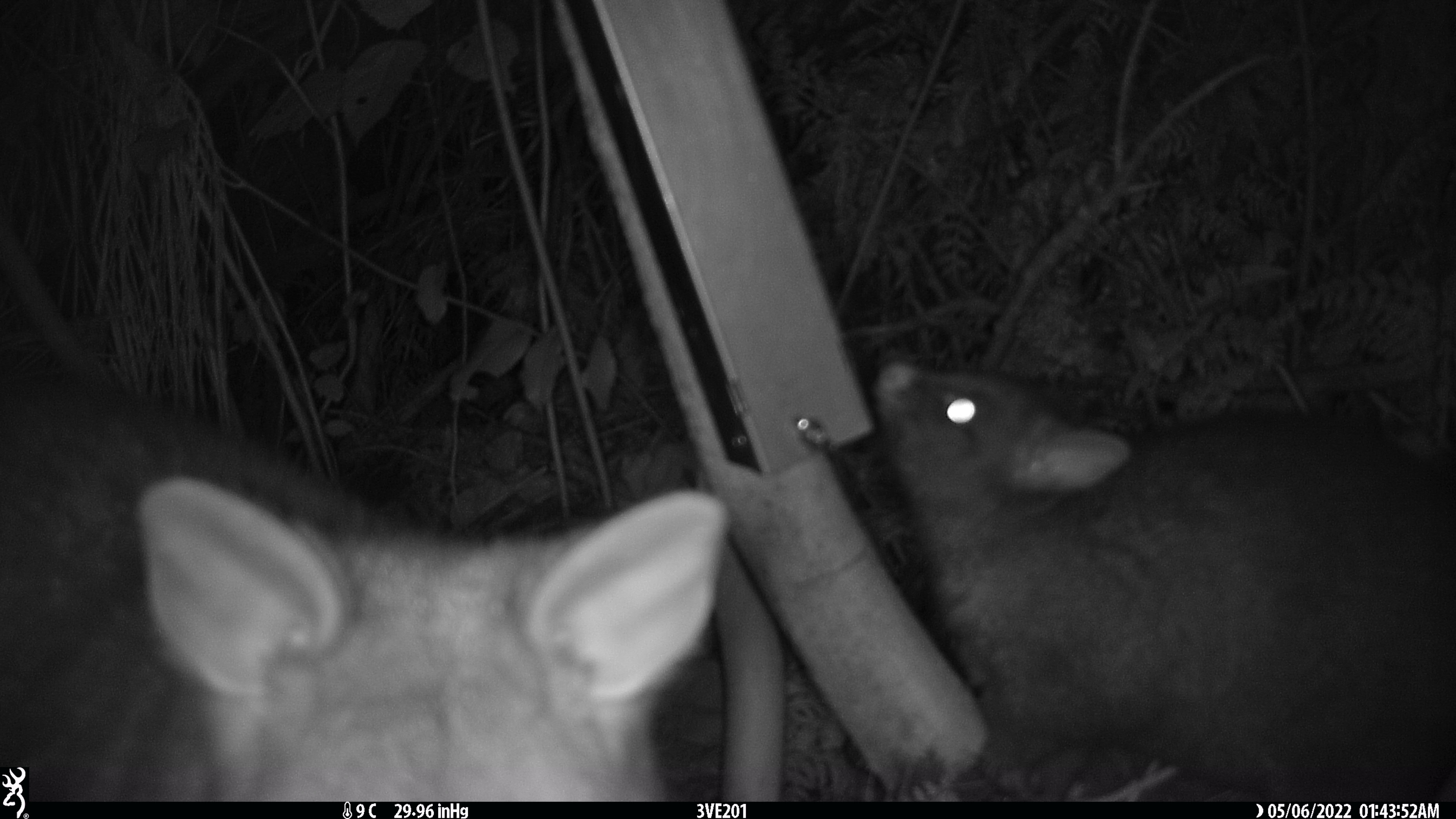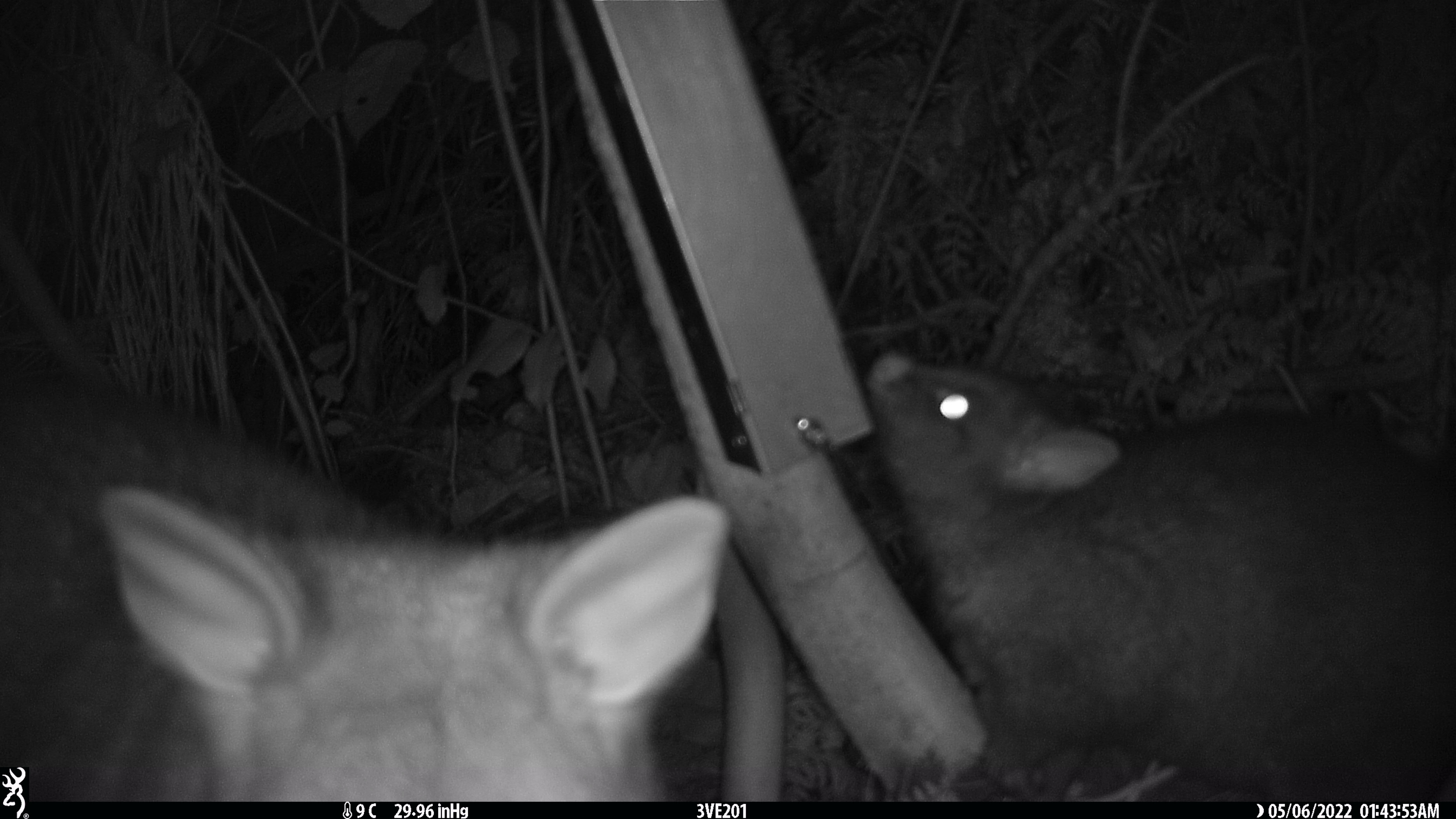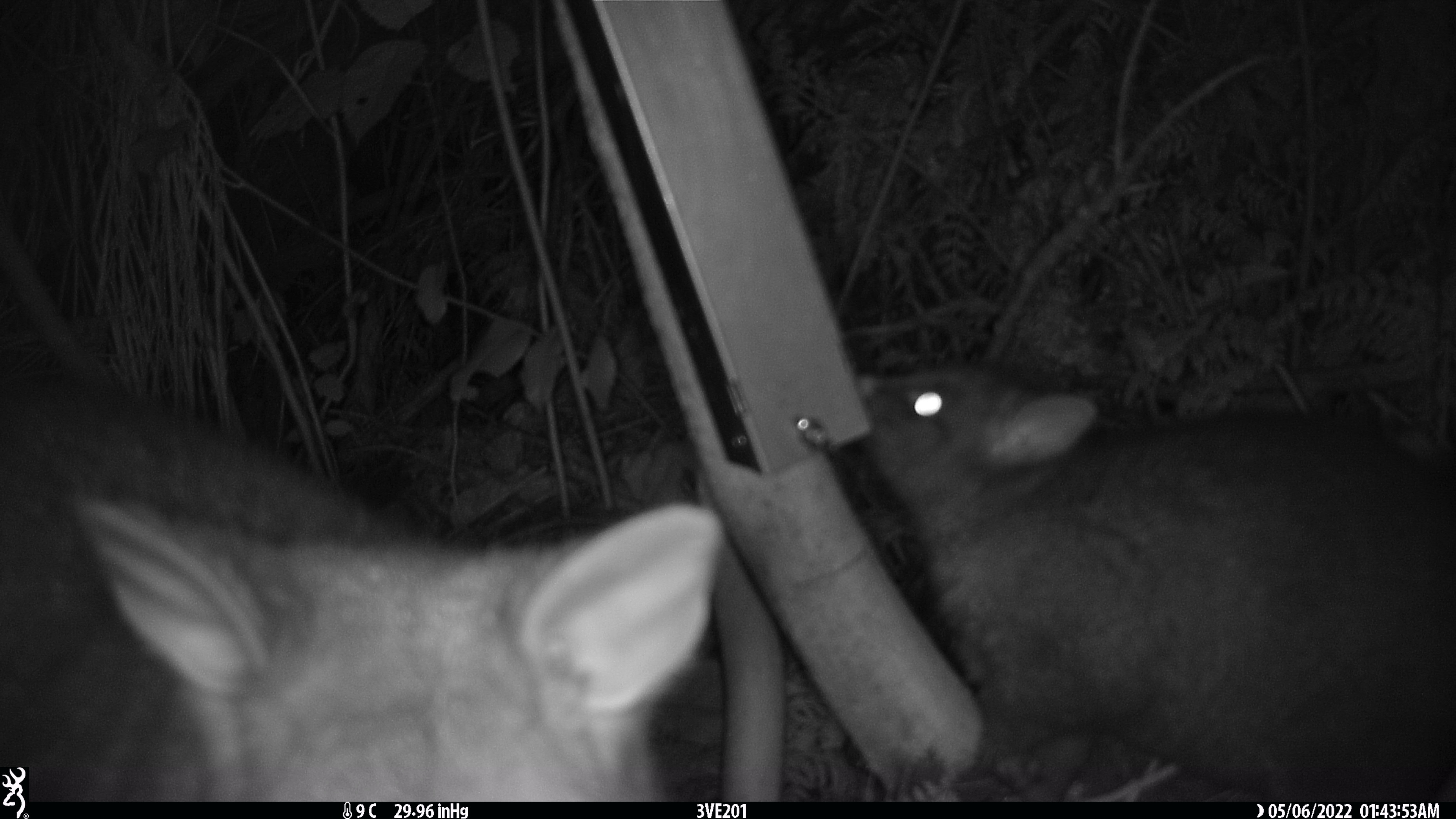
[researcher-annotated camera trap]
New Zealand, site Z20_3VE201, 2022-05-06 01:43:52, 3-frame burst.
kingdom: Animalia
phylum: Chordata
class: Mammalia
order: Diprotodontia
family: Phalangeridae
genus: Trichosurus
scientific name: Trichosurus vulpecula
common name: common brushtail possum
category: possum